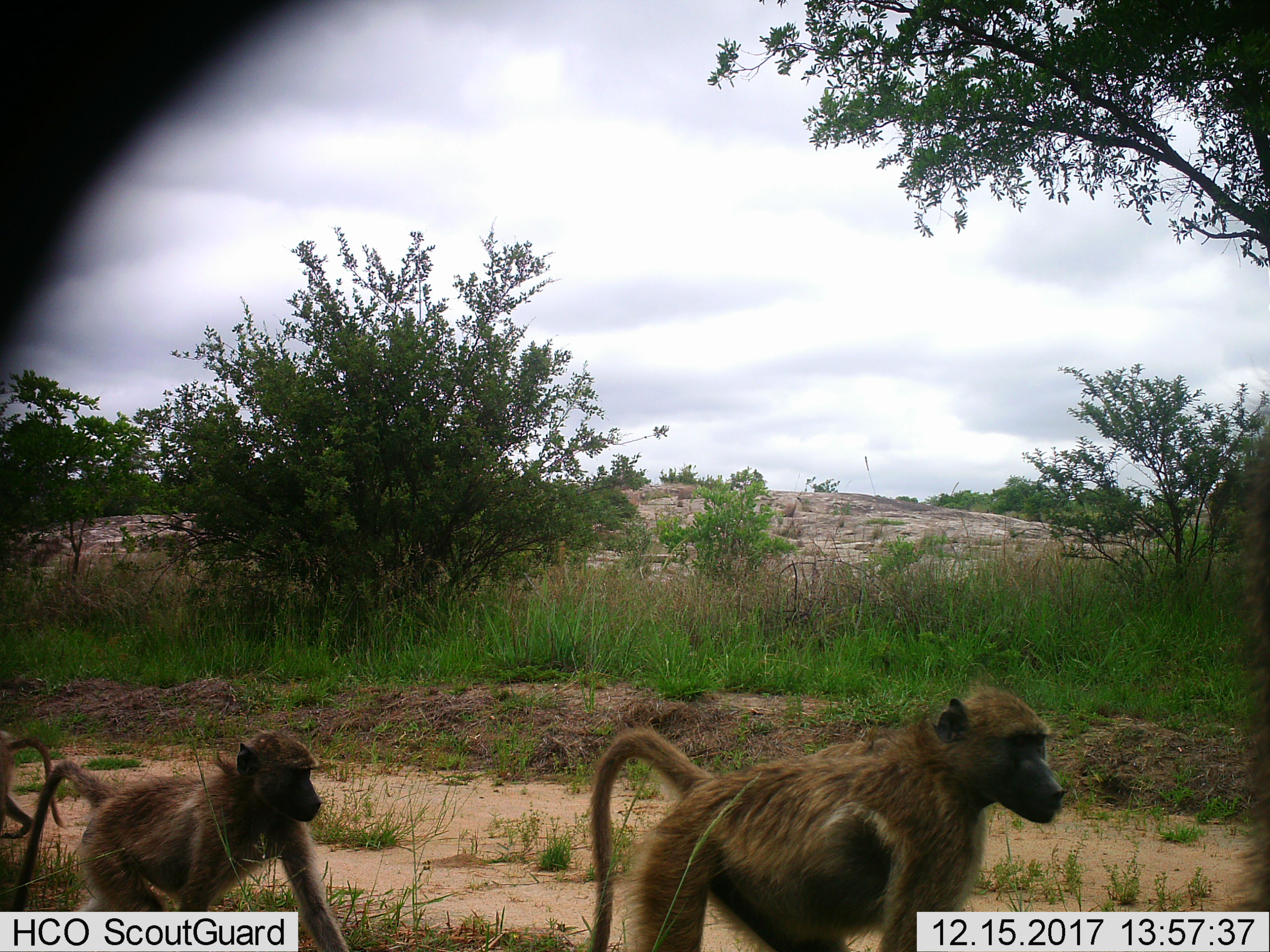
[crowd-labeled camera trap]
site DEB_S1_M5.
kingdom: Animalia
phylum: Chordata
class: Mammalia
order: Primates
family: Cercopithecidae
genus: Papio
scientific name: Papio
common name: baboon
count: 3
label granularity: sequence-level